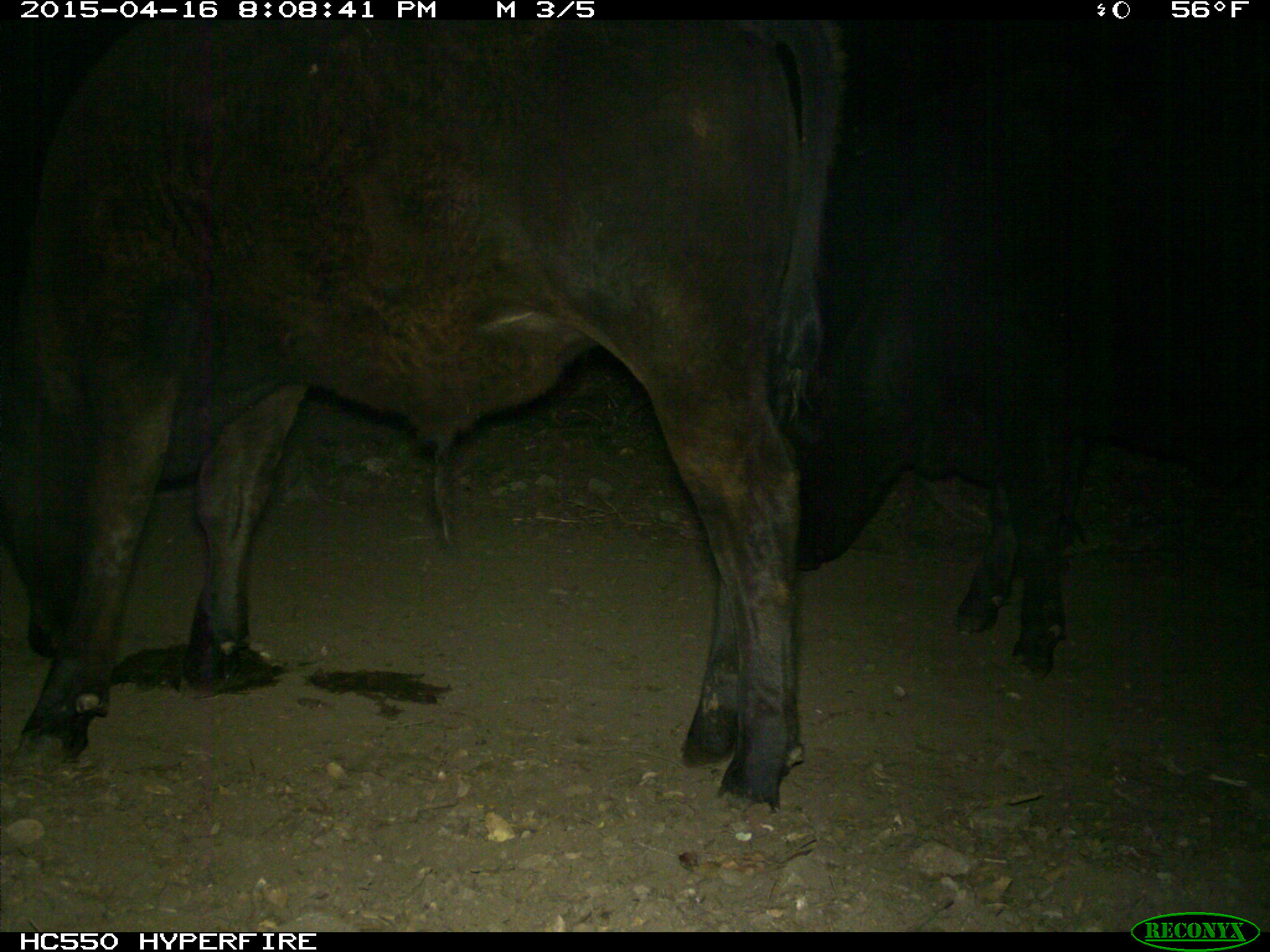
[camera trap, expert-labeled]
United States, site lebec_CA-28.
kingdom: Animalia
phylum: Chordata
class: Mammalia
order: Artiodactyla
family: Bovidae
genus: Bos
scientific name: Bos taurus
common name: domestic cow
Bos taurus (domestic cow).